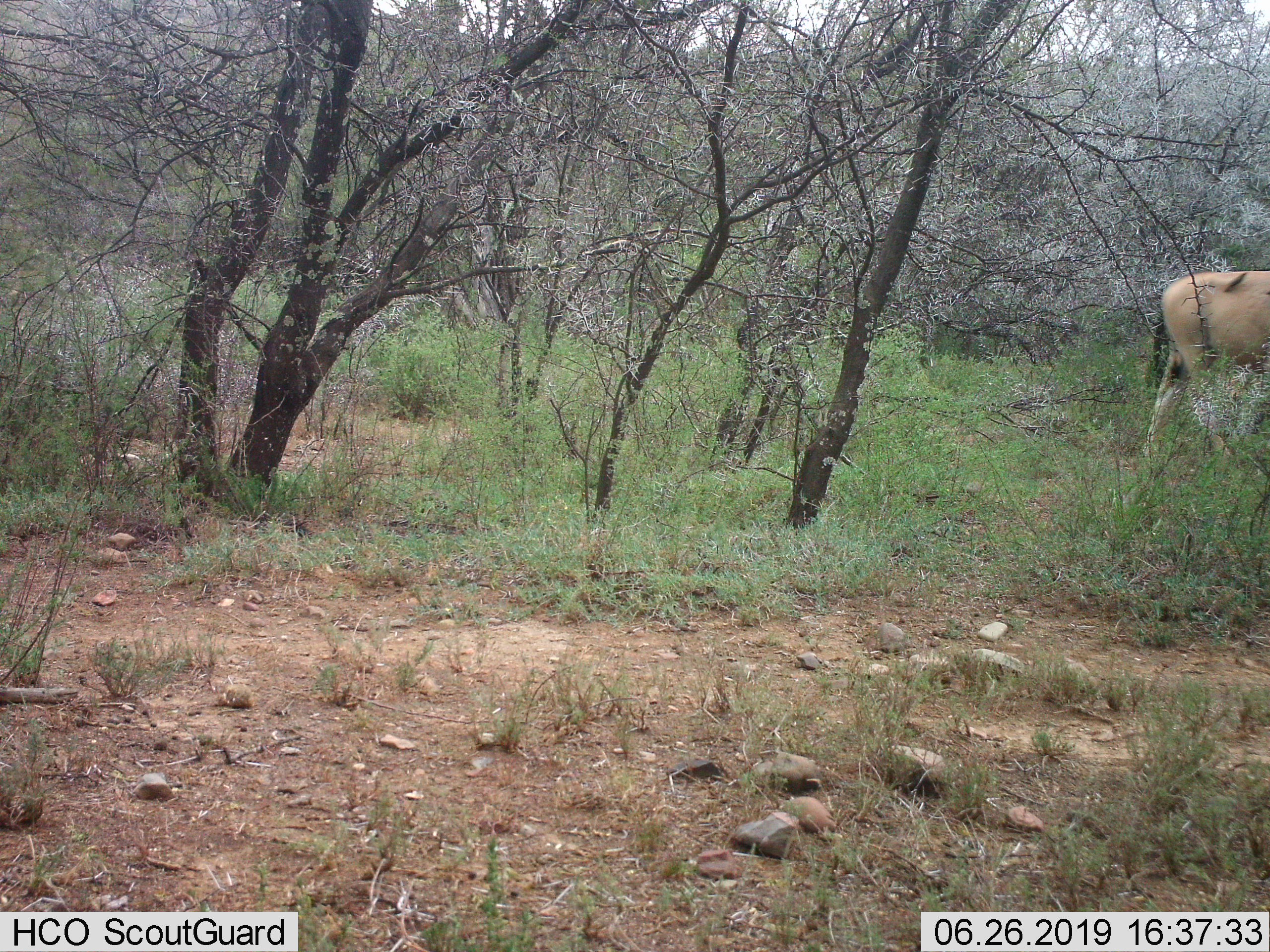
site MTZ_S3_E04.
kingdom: Animalia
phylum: Chordata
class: Mammalia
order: Artiodactyla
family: Bovidae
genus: Tragelaphus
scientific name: Tragelaphus oryx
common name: eland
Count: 1.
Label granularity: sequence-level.